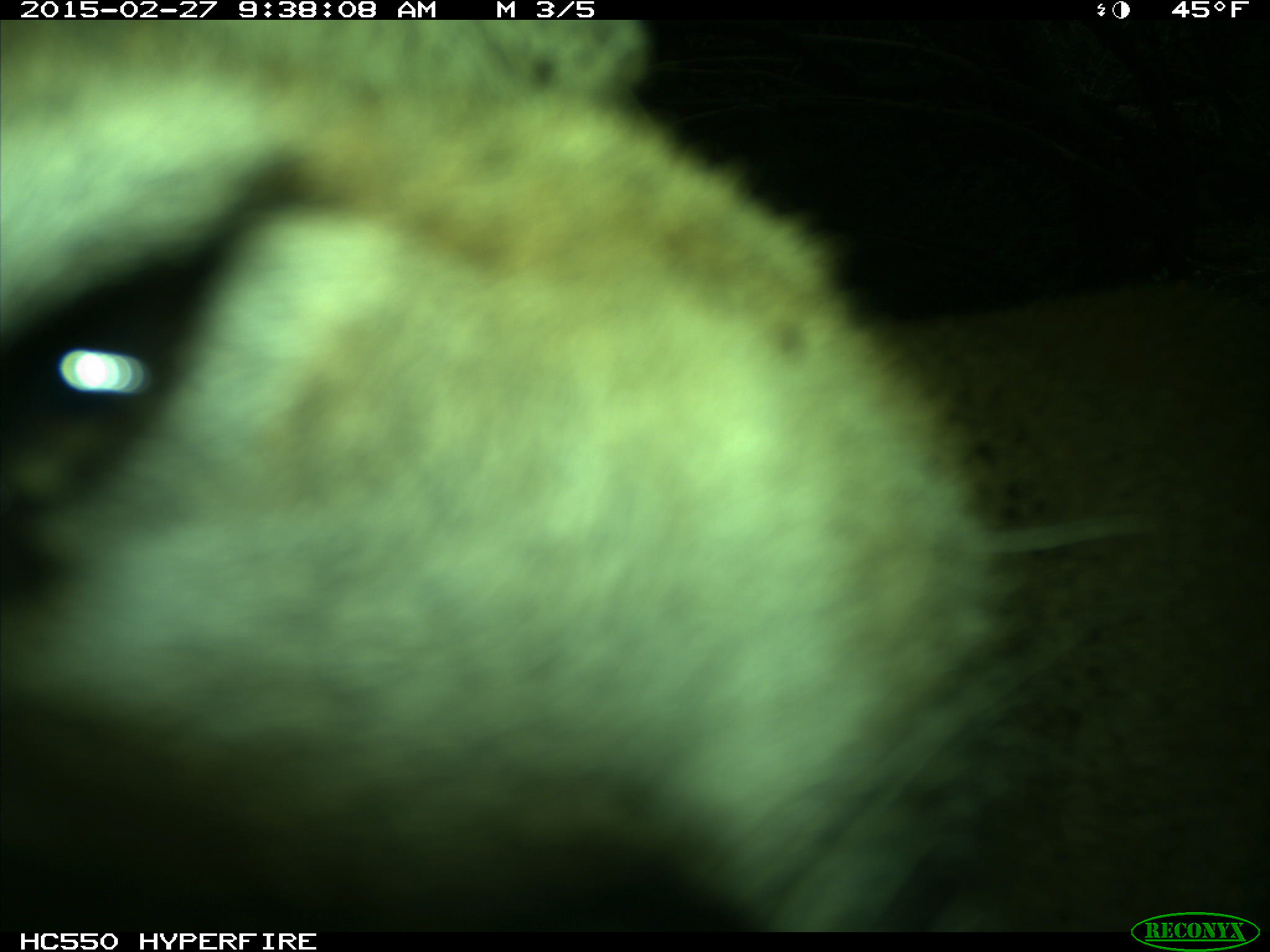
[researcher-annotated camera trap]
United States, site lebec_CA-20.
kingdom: Animalia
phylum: Chordata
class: Mammalia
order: Carnivora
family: Felidae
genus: Puma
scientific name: Puma concolor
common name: mountain lion